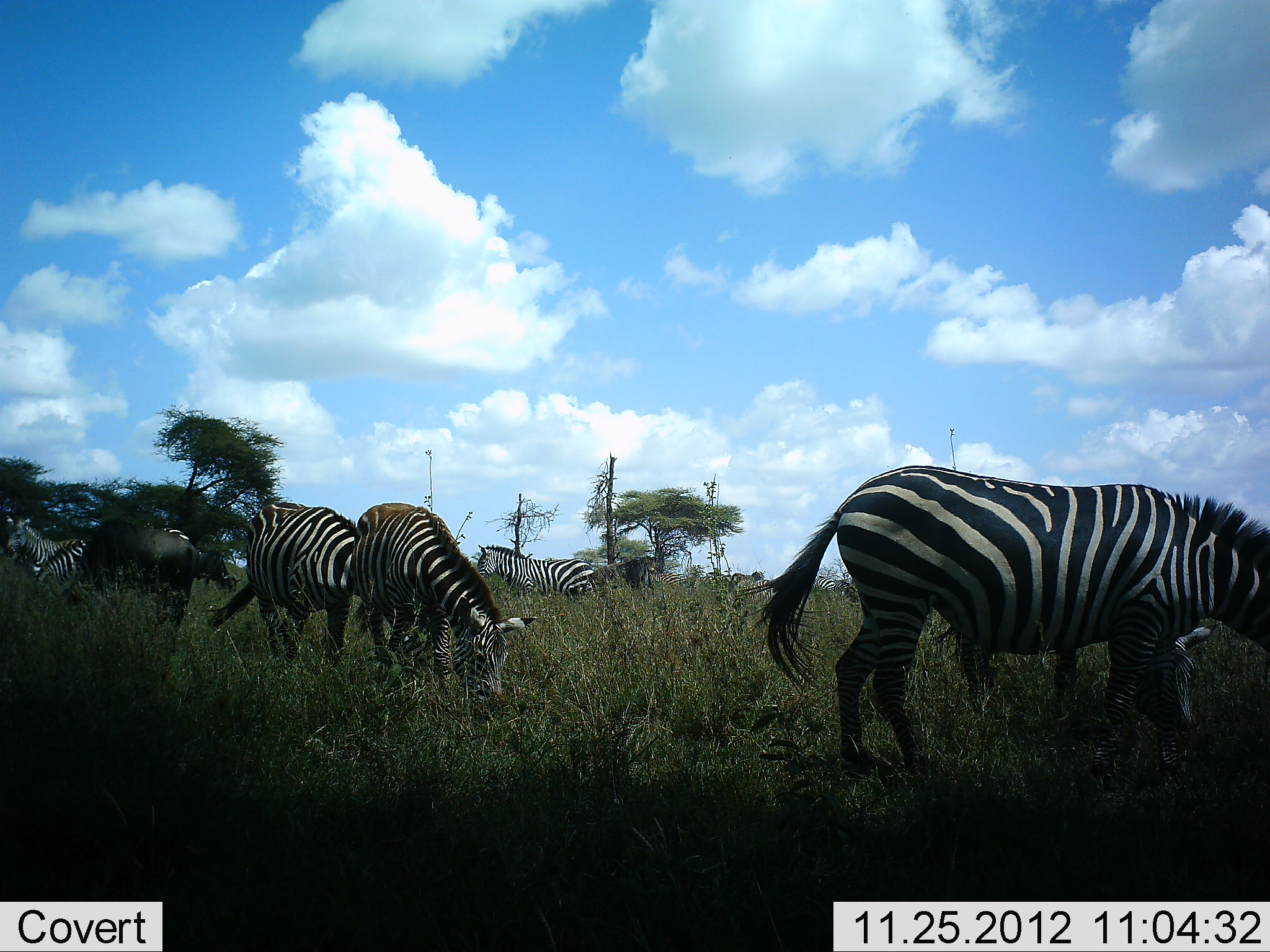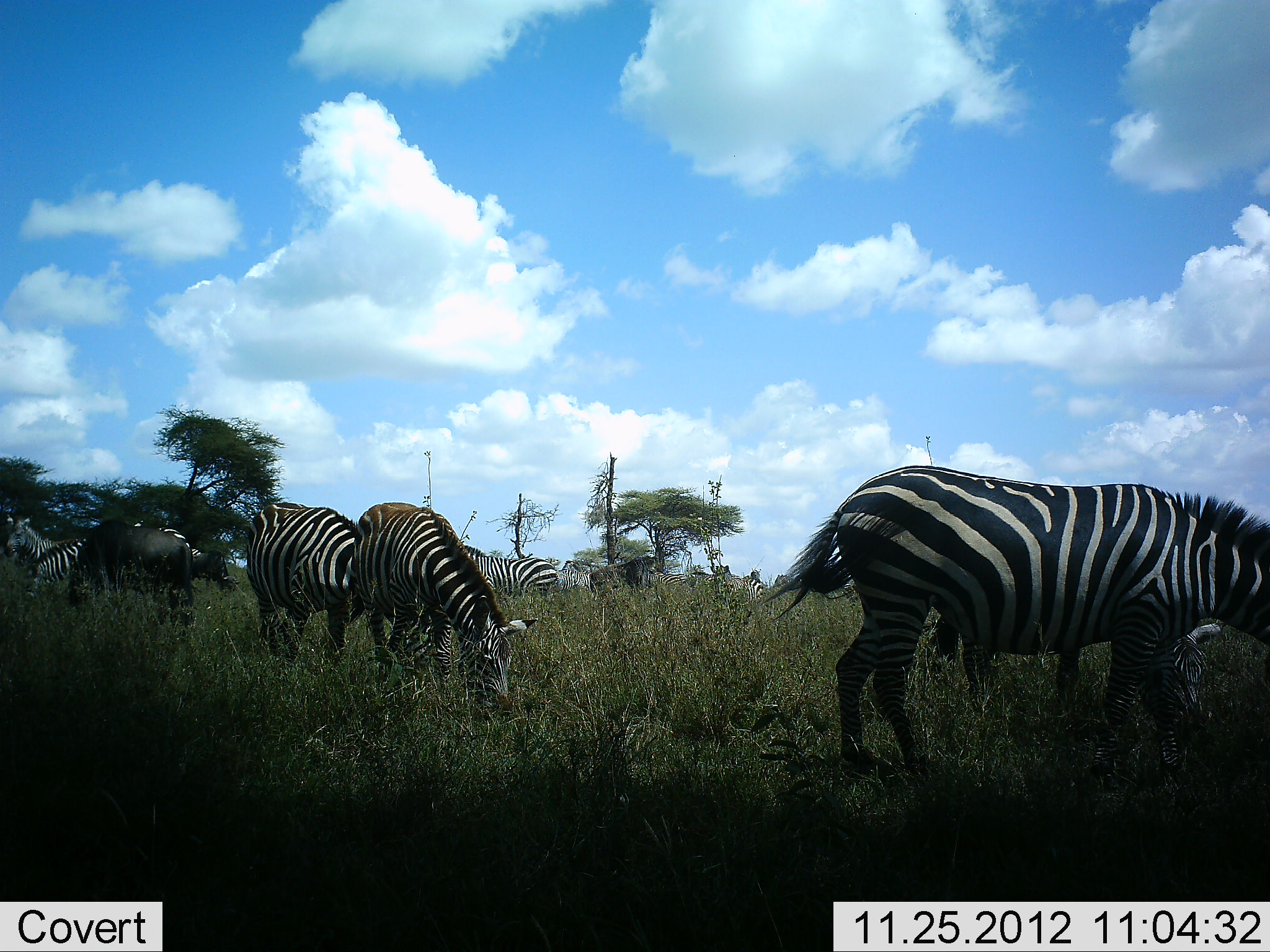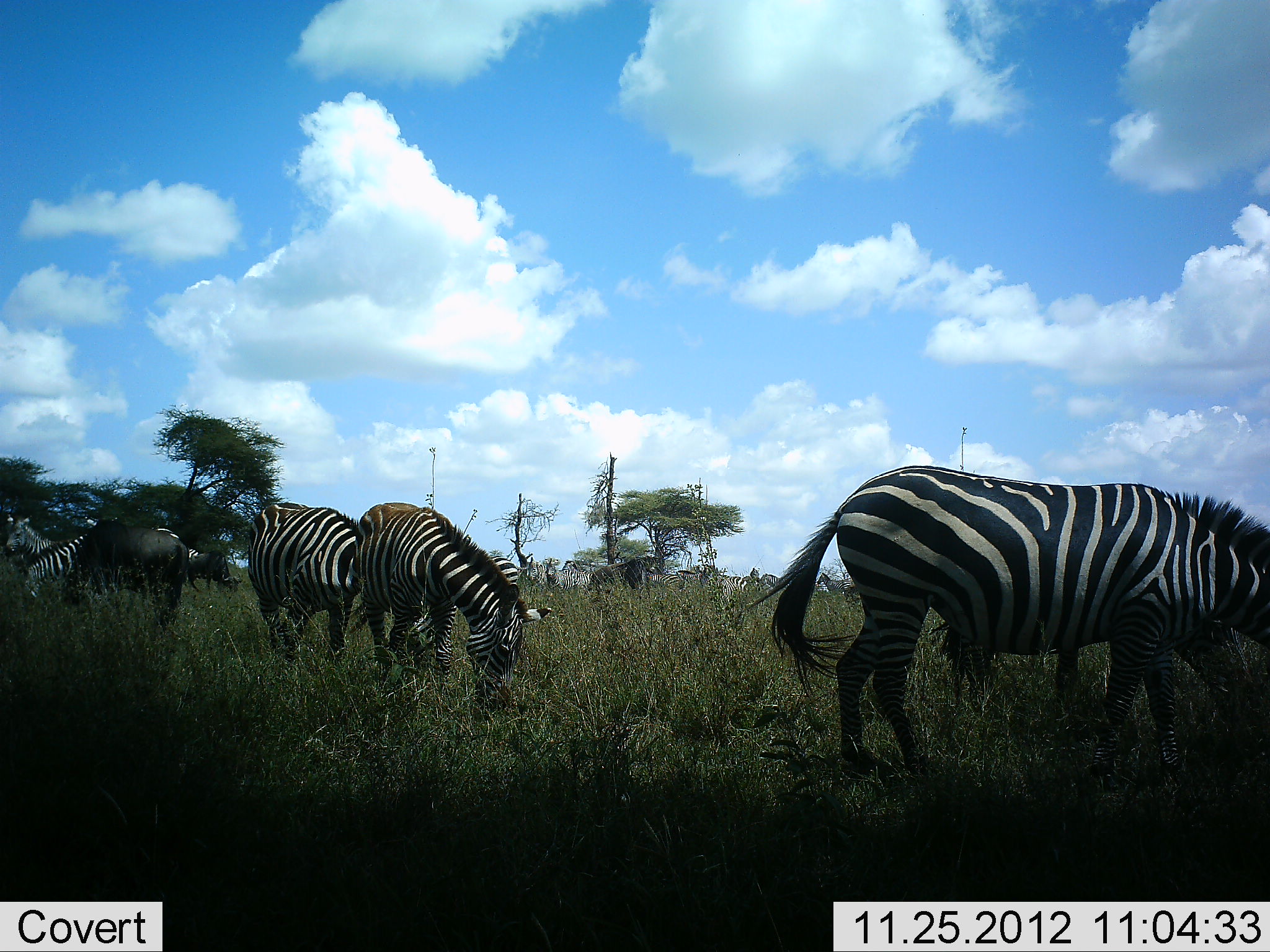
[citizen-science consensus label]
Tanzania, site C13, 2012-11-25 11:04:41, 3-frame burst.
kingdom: Animalia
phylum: Chordata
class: Mammalia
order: Artiodactyla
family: Bovidae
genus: Connochaetes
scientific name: Connochaetes taurinus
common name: blue wildebeest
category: wildebeest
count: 3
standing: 18%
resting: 0%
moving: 0%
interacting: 0%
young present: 0%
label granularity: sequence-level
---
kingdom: Animalia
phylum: Chordata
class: Mammalia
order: Perissodactyla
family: Equidae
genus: Equus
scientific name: Equus quagga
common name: plains zebra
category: zebra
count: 7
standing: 26%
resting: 0%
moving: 11%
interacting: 0%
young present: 5%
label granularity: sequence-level